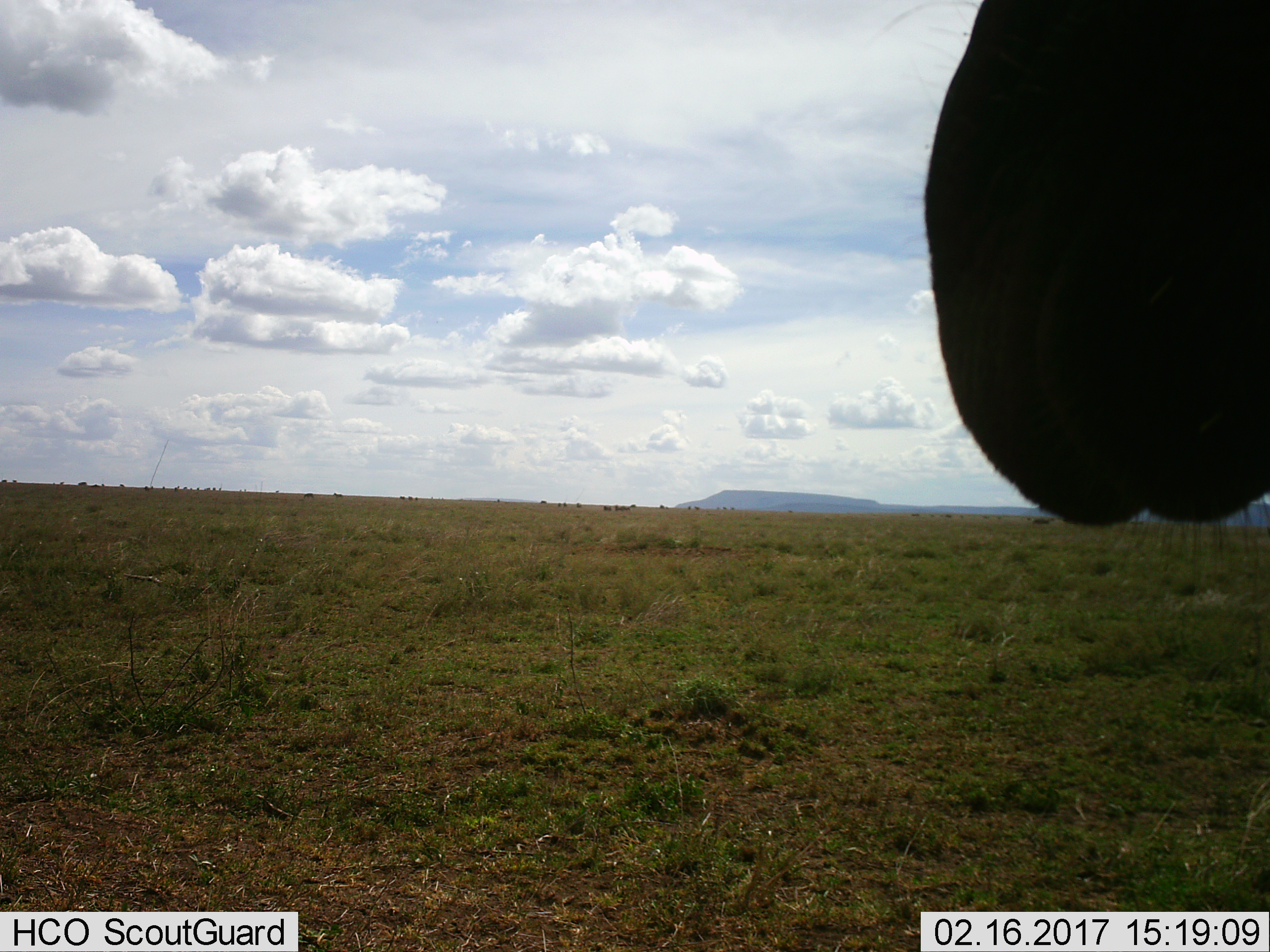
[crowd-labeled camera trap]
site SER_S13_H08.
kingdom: Animalia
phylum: Chordata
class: Mammalia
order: Artiodactyla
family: Bovidae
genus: Connochaetes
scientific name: Connochaetes taurinus taurinus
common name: blue wildebeest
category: wildebeestblue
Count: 1.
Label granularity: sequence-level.